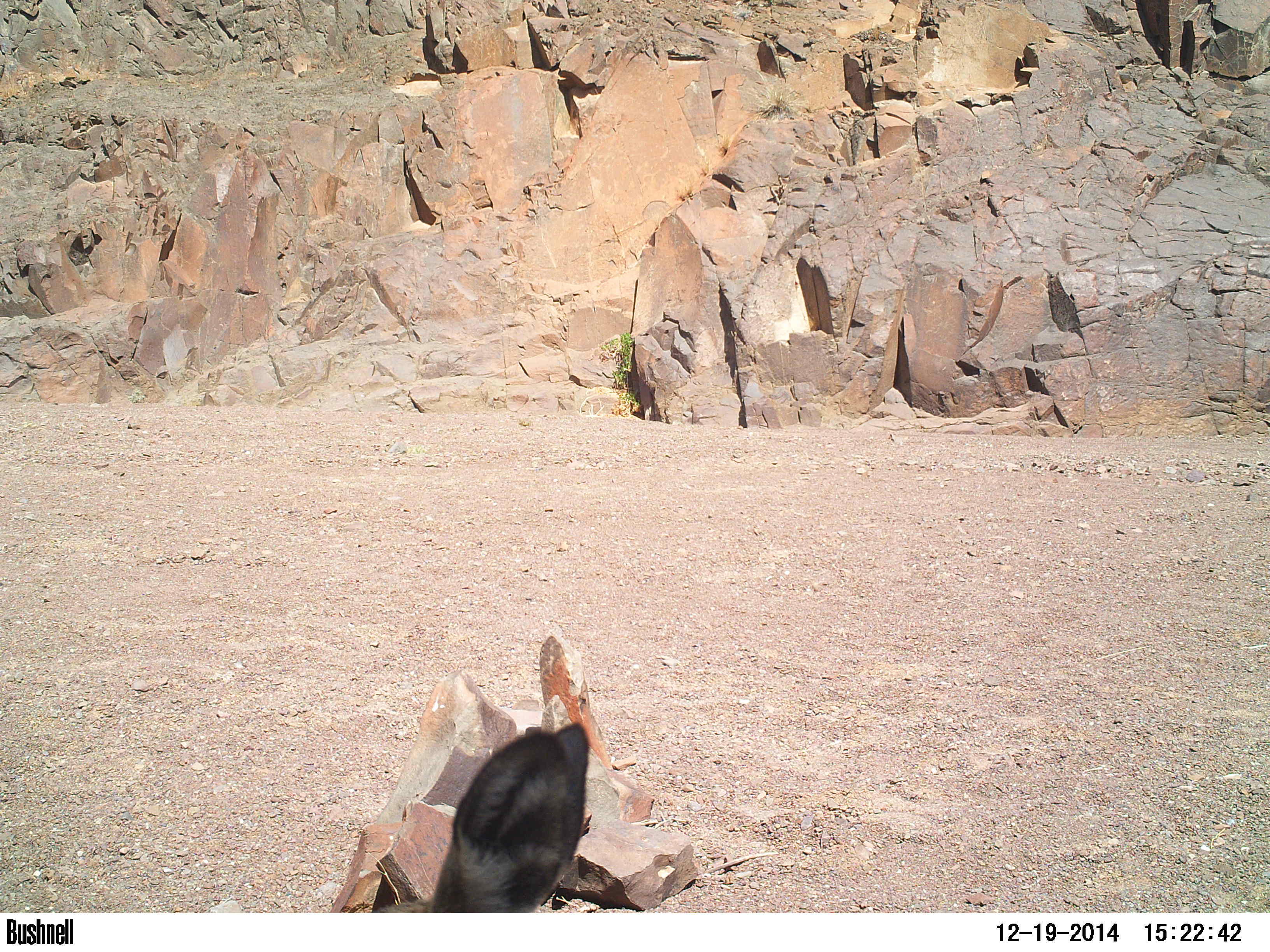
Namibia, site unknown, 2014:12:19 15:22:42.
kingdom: Animalia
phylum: Chordata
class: Mammalia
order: Artiodactyla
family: Bovidae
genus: Oreotragus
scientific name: Oreotragus oreotragus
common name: klipspringer